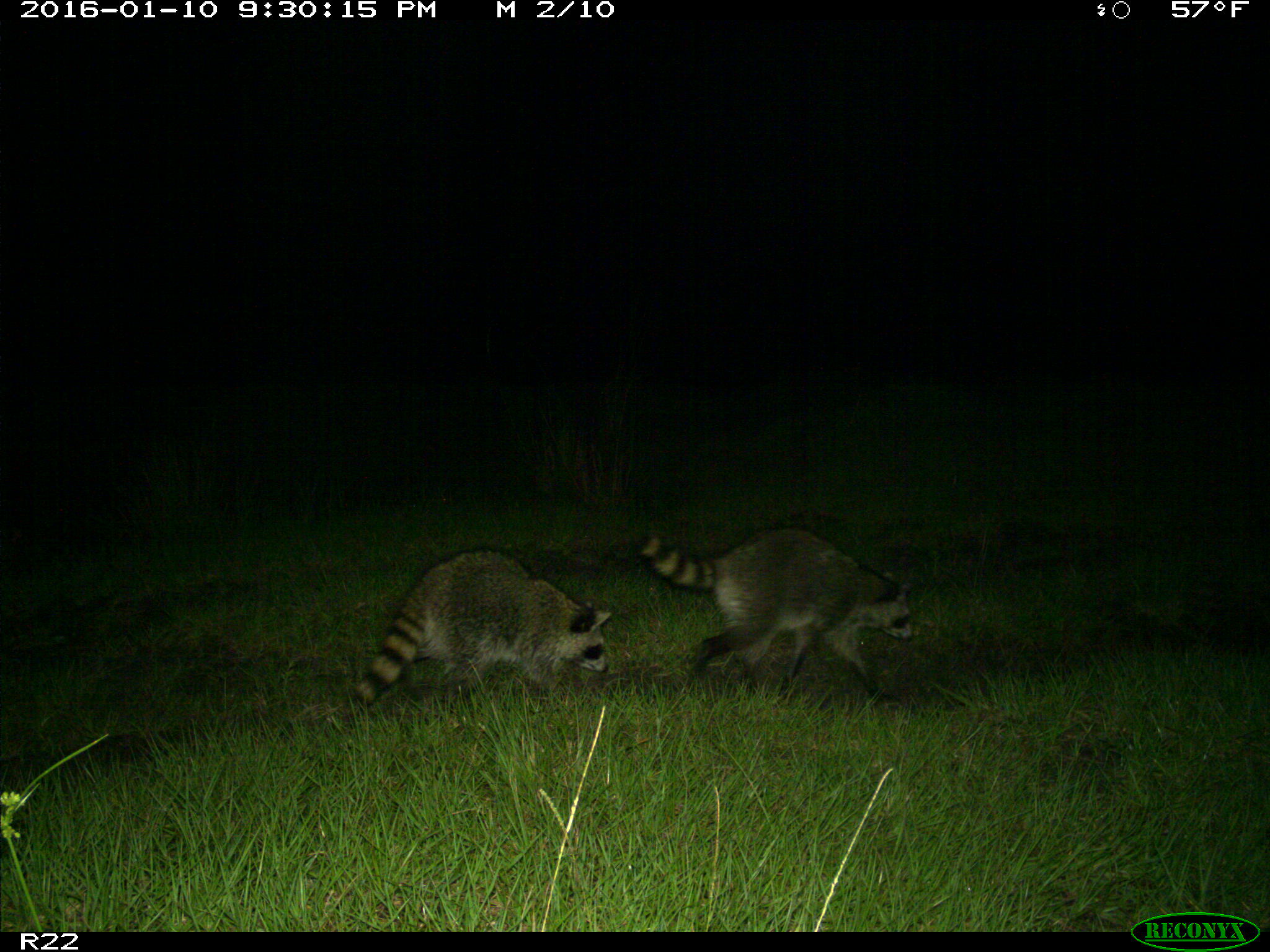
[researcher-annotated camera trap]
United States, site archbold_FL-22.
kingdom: Animalia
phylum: Chordata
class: Mammalia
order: Carnivora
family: Procyonidae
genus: Procyon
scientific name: Procyon lotor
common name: common raccoon